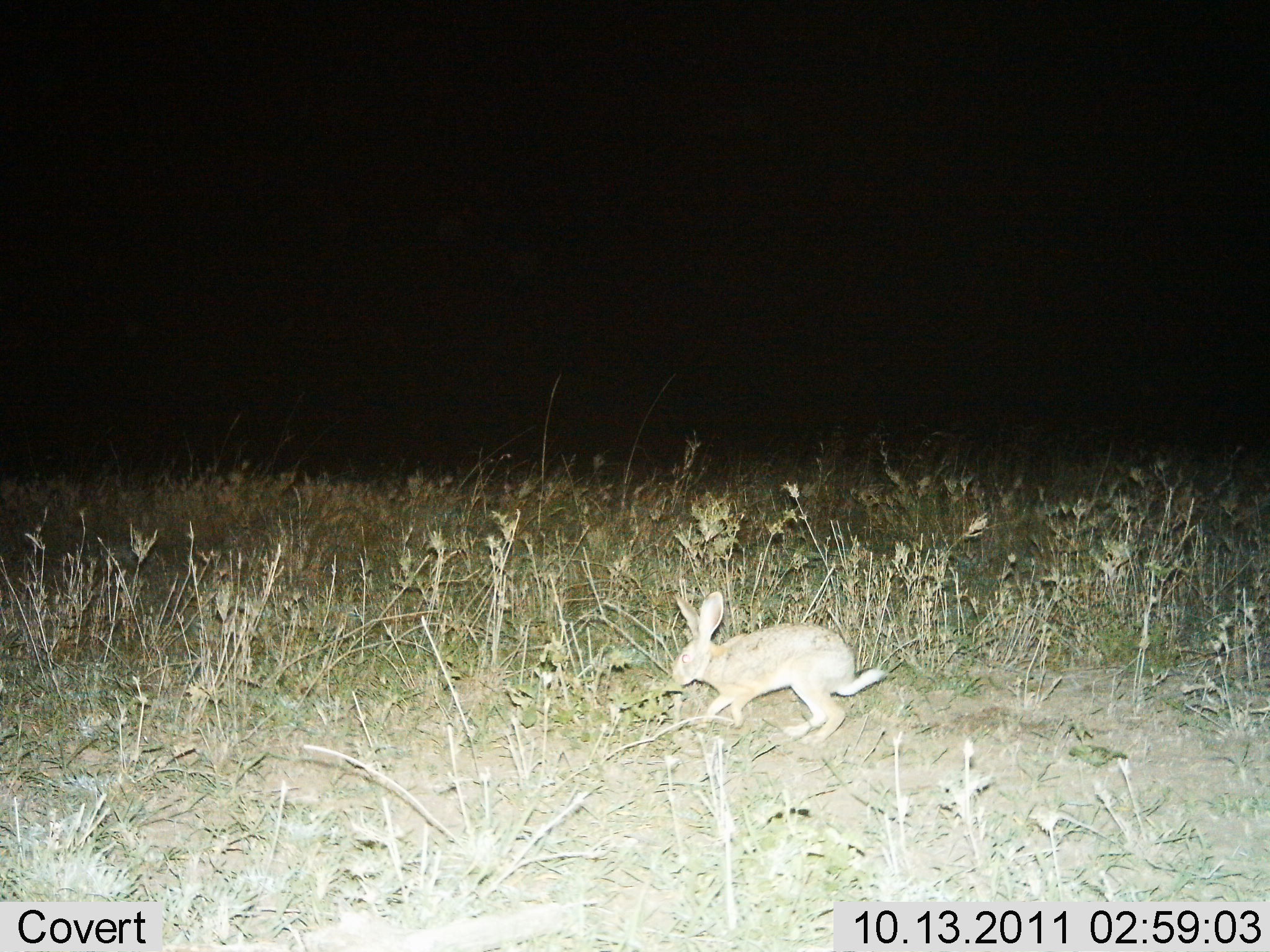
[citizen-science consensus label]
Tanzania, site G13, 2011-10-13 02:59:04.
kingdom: Animalia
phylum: Chordata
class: Mammalia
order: Lagomorpha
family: Leporidae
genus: Lepus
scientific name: Lepus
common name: hare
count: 1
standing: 13%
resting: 0%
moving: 93%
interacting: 0%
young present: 0%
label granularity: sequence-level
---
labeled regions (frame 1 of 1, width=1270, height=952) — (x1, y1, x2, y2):
animal: (670, 590, 886, 749)